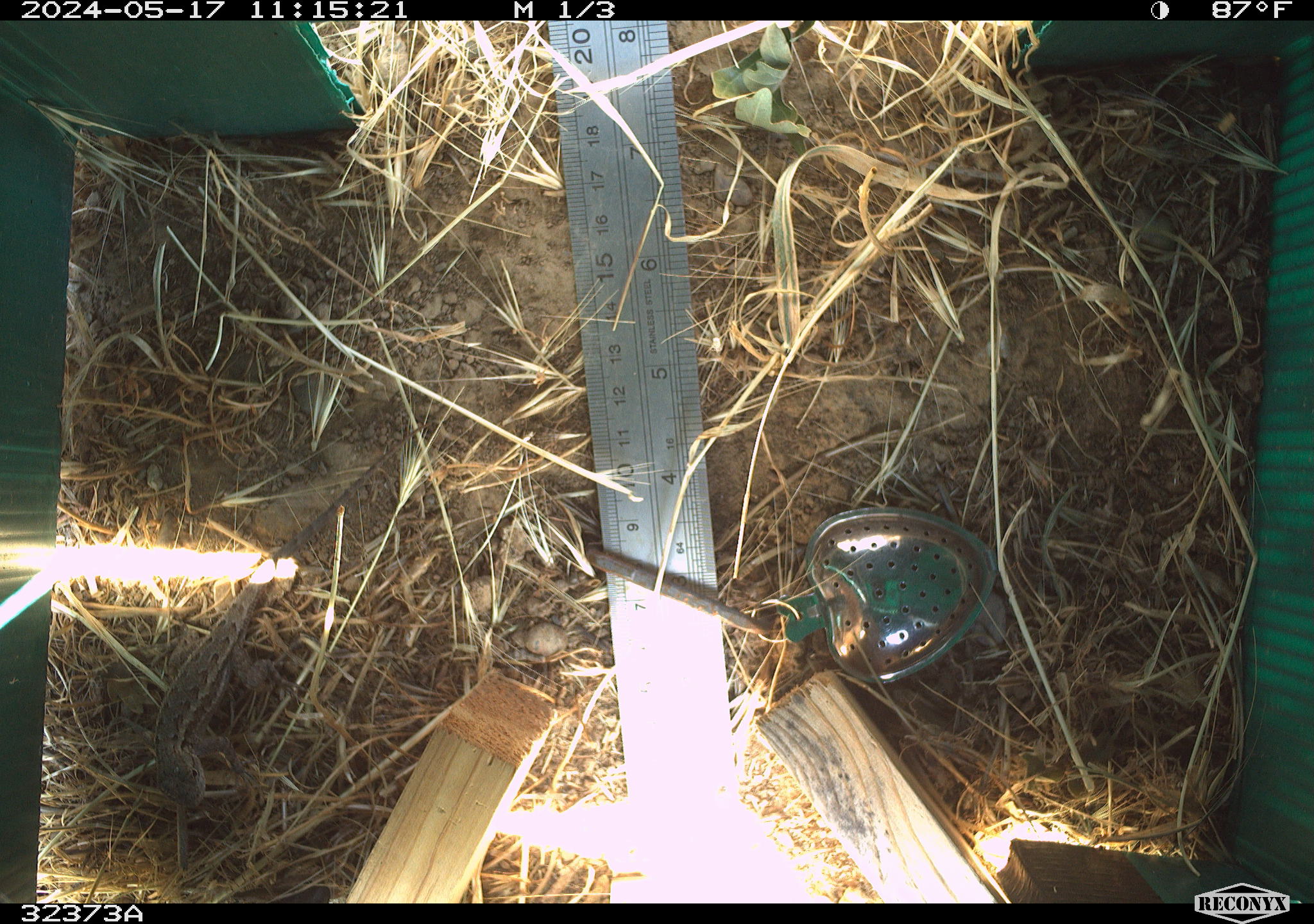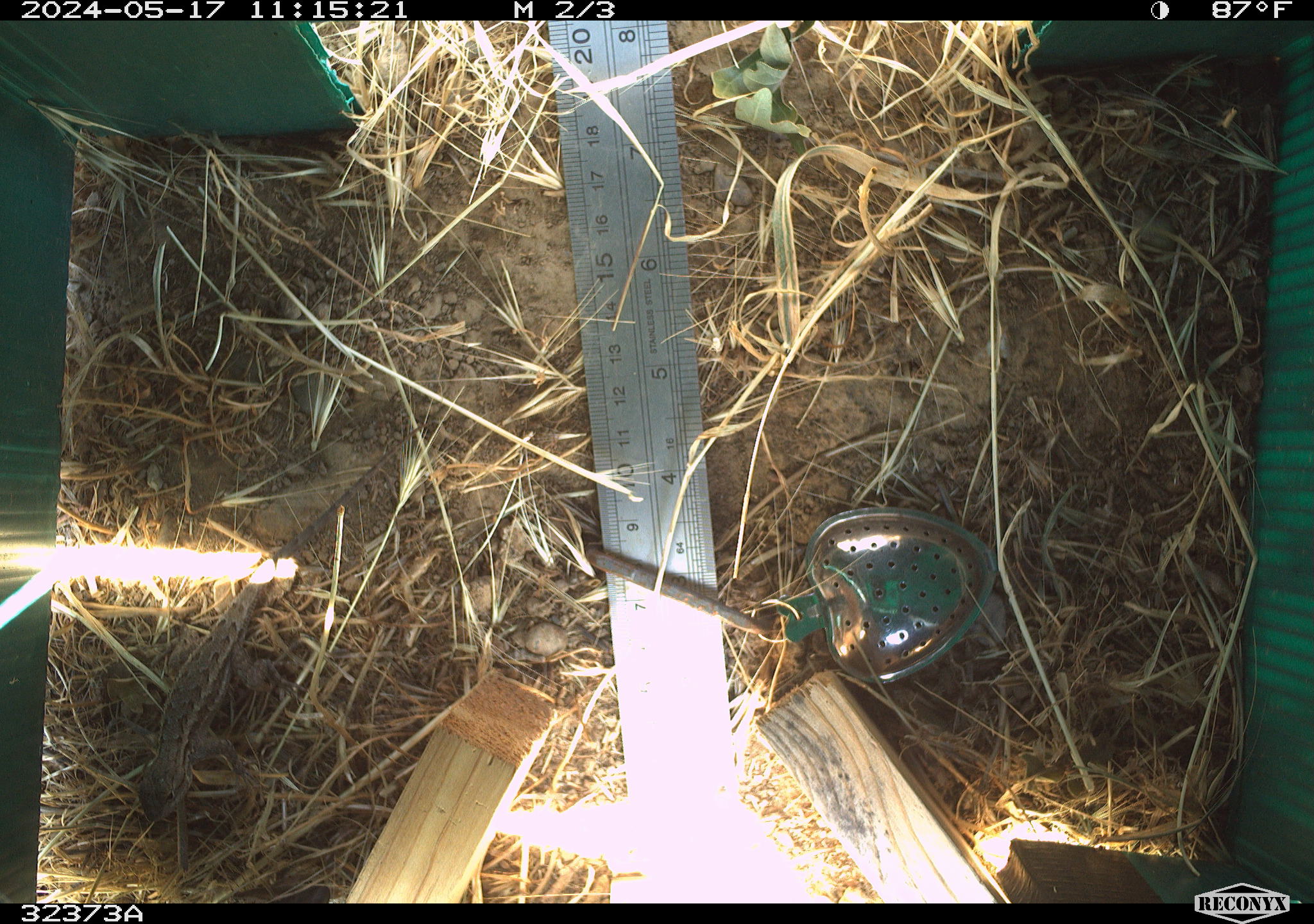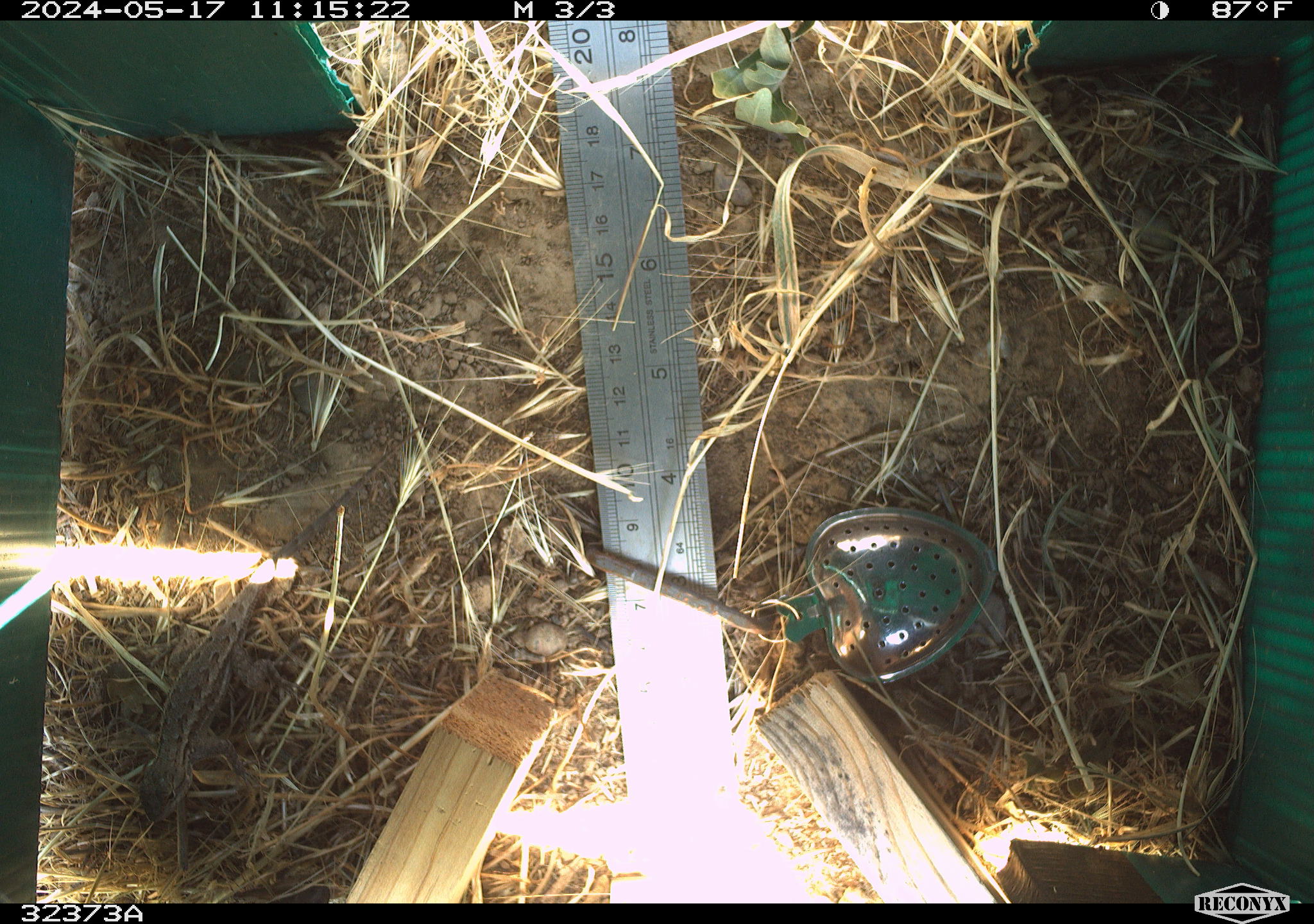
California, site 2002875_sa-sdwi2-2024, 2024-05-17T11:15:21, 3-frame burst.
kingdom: Animalia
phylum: Chordata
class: Reptilia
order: Squamata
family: Phrynosomatidae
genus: Sceloporus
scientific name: Sceloporus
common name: spiny lizards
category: sceloporus species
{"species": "sceloporus species (spiny lizards) (Sceloporus)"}